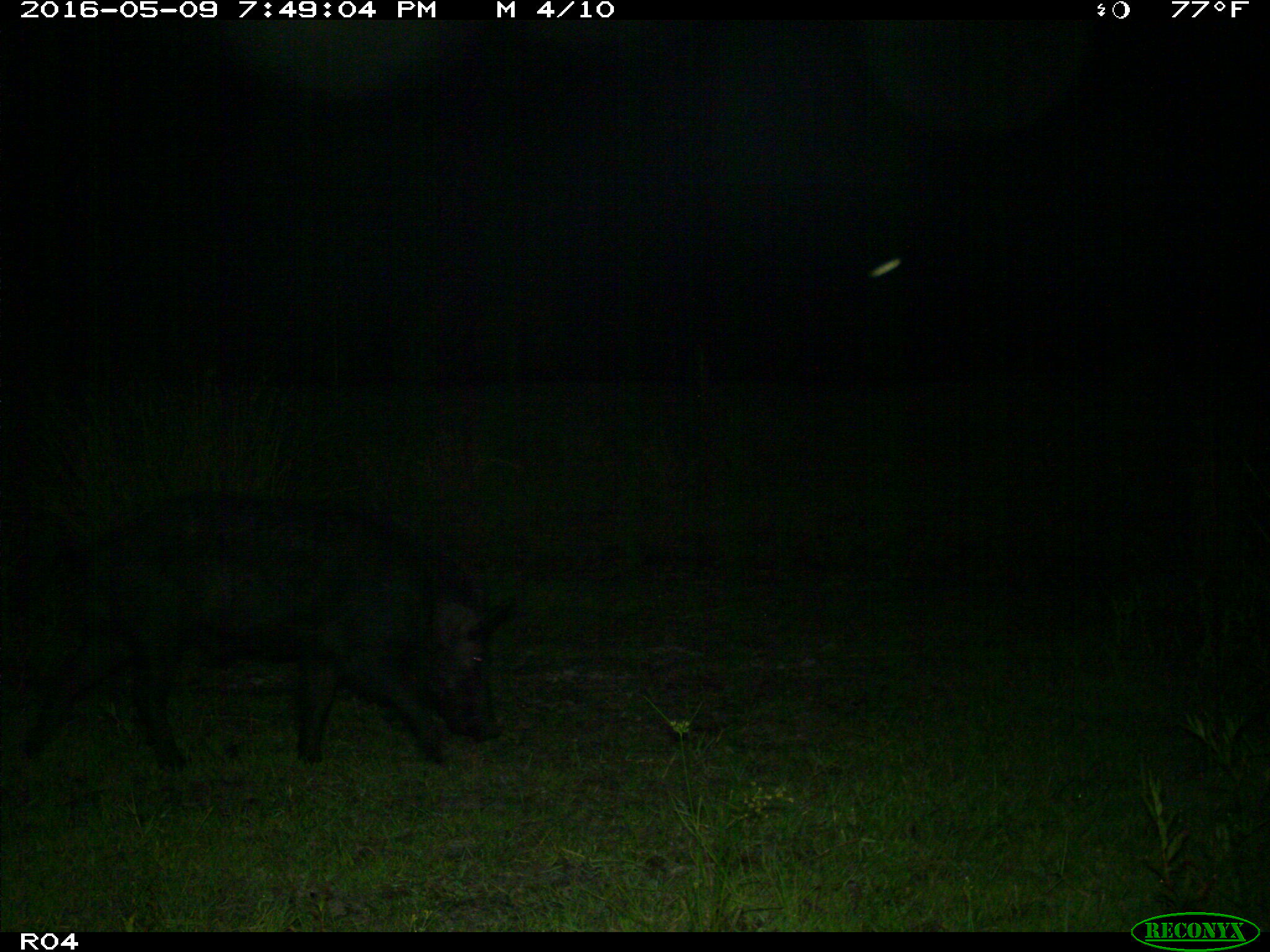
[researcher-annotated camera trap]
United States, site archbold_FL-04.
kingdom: Animalia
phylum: Chordata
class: Mammalia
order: Artiodactyla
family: Suidae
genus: Sus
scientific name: Sus scrofa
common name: wild boar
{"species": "Sus scrofa (wild boar)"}